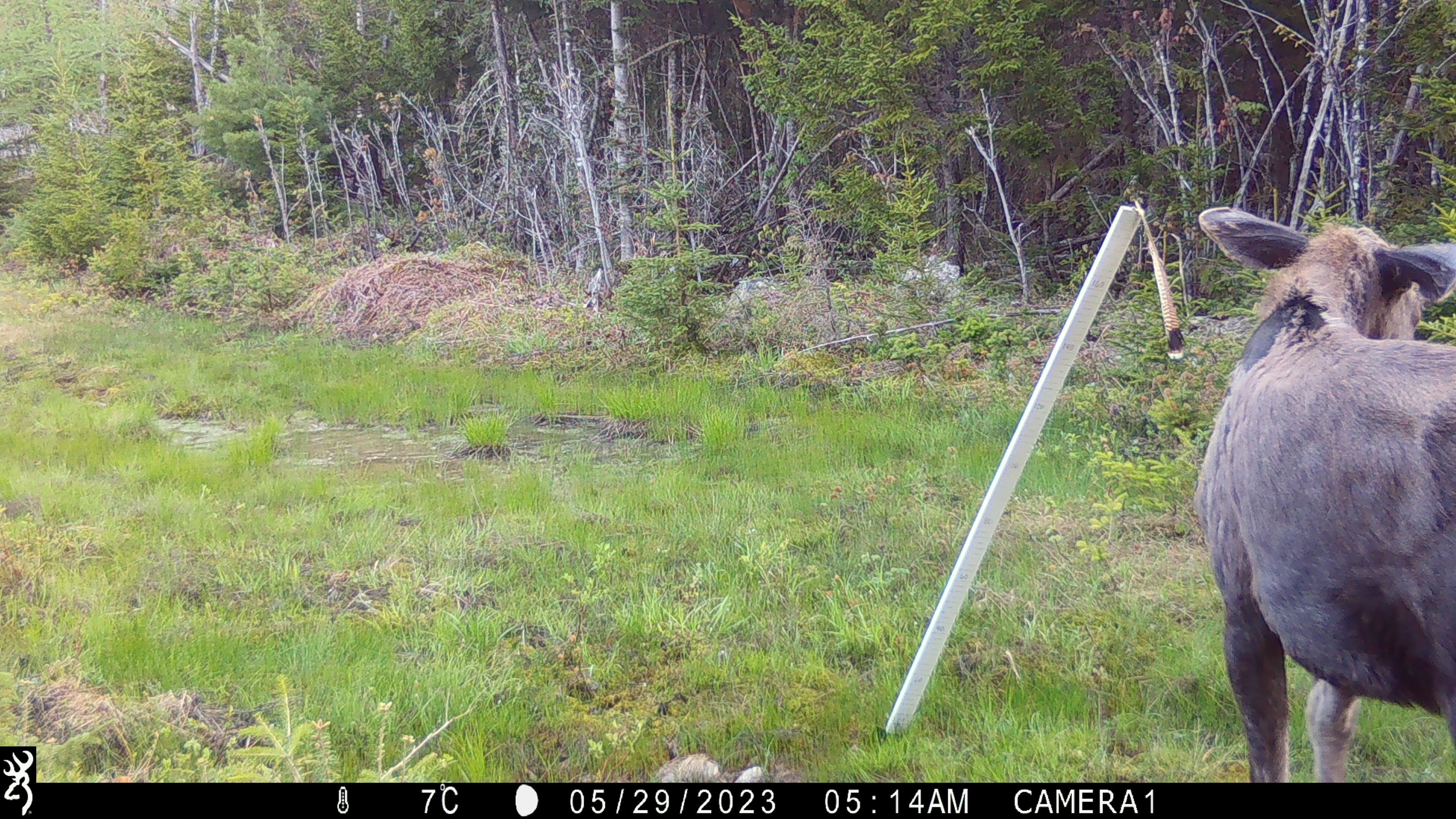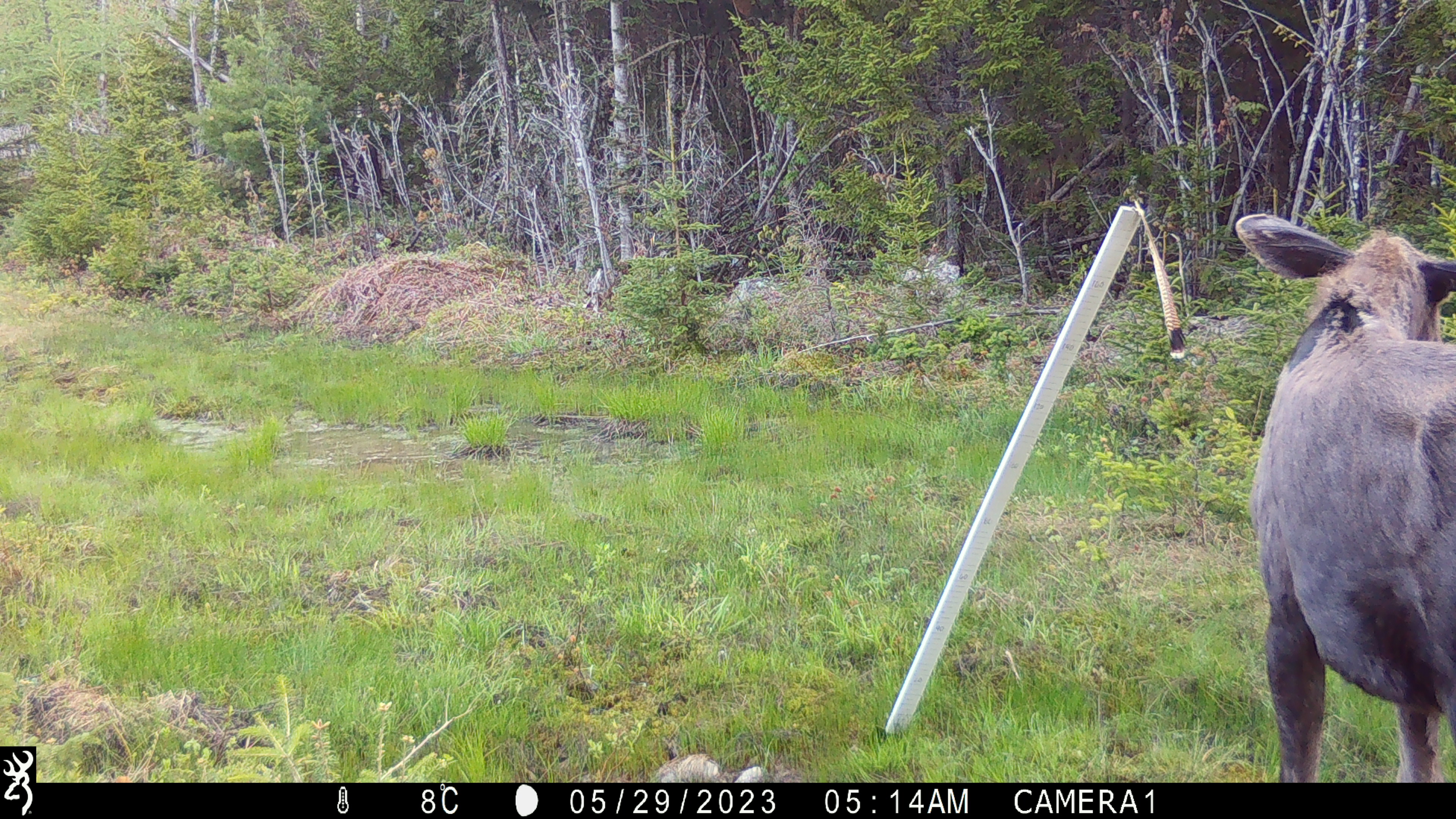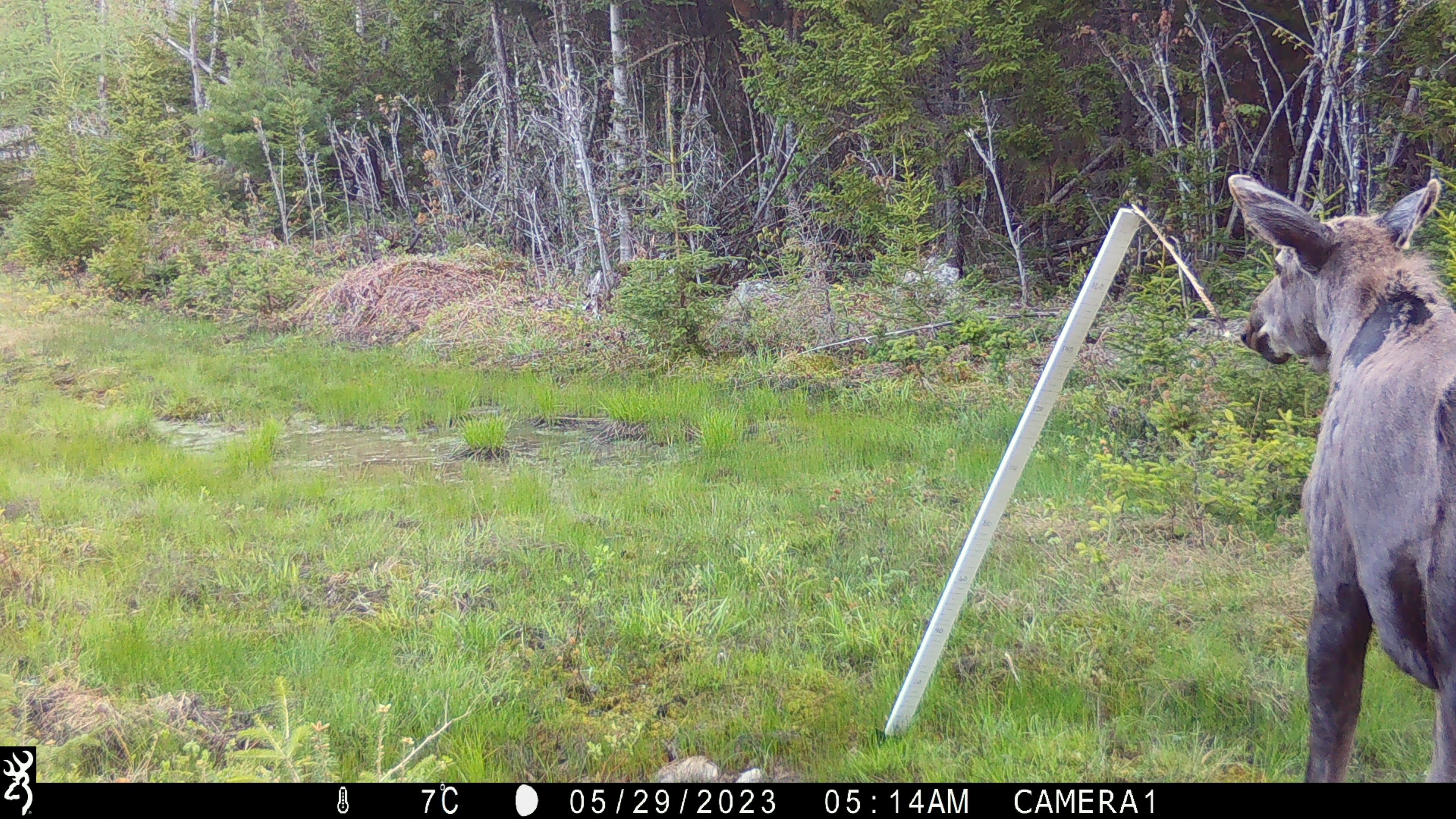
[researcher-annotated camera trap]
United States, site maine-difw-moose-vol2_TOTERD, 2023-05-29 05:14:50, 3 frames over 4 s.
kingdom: Animalia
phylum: Chordata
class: Mammalia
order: Artiodactyla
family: Cervidae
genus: Alces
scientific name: Alces alces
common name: moose